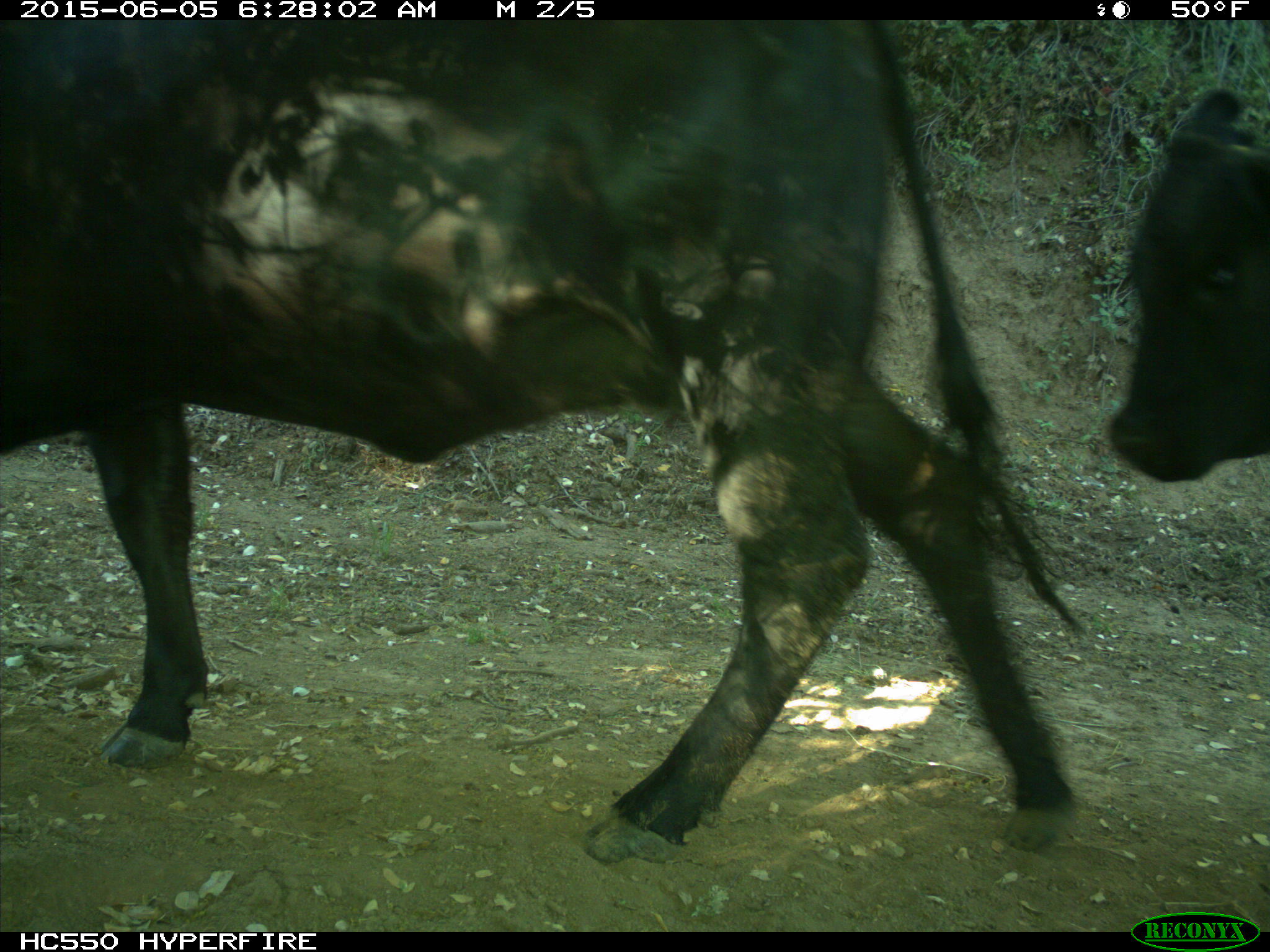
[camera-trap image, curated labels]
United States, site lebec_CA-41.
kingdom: Animalia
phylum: Chordata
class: Mammalia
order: Artiodactyla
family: Bovidae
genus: Bos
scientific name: Bos taurus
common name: domestic cow